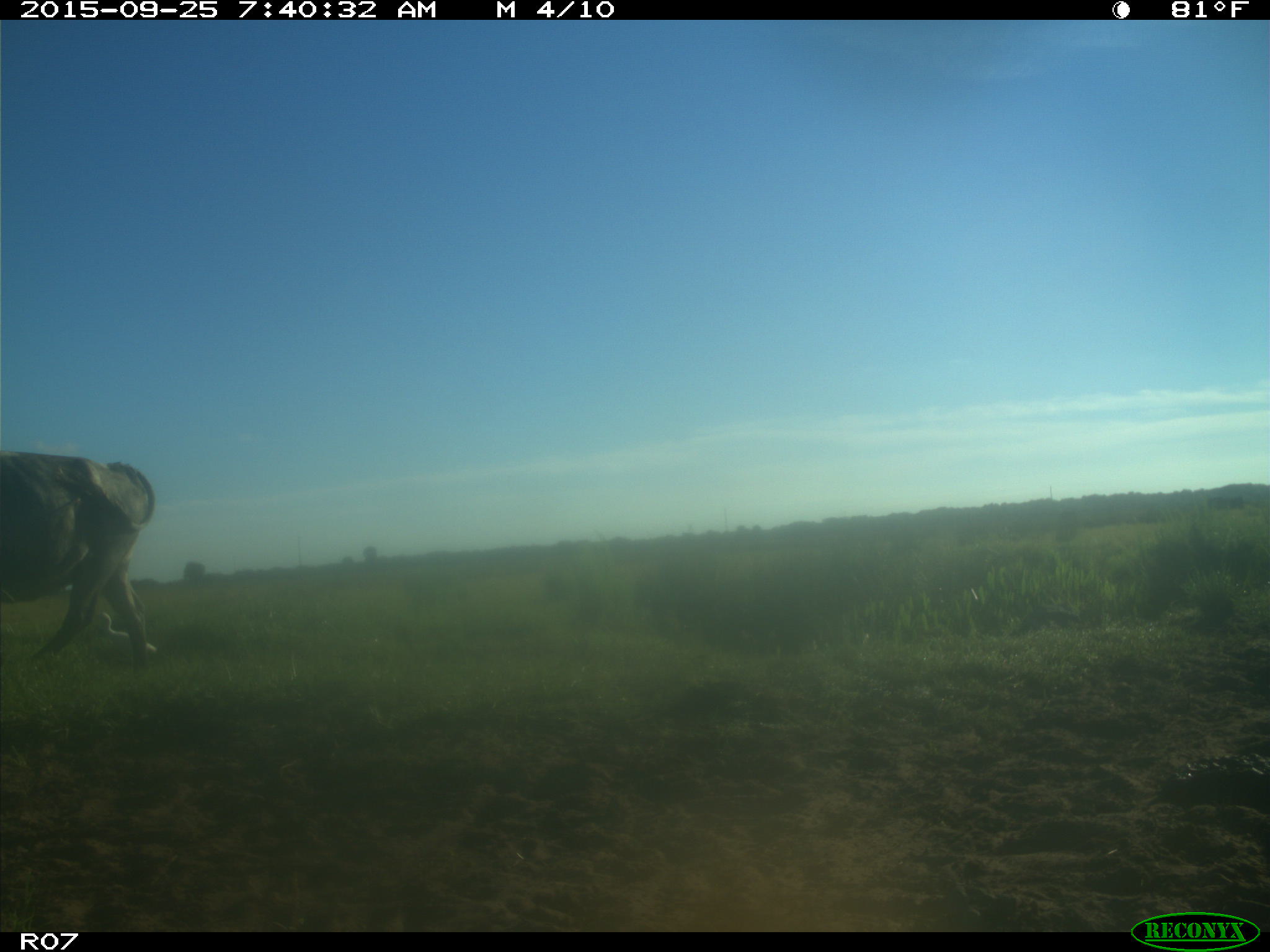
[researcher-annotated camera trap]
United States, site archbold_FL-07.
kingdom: Animalia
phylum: Chordata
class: Mammalia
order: Artiodactyla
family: Bovidae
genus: Bos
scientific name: Bos taurus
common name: domestic cow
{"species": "Bos taurus (domestic cow)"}